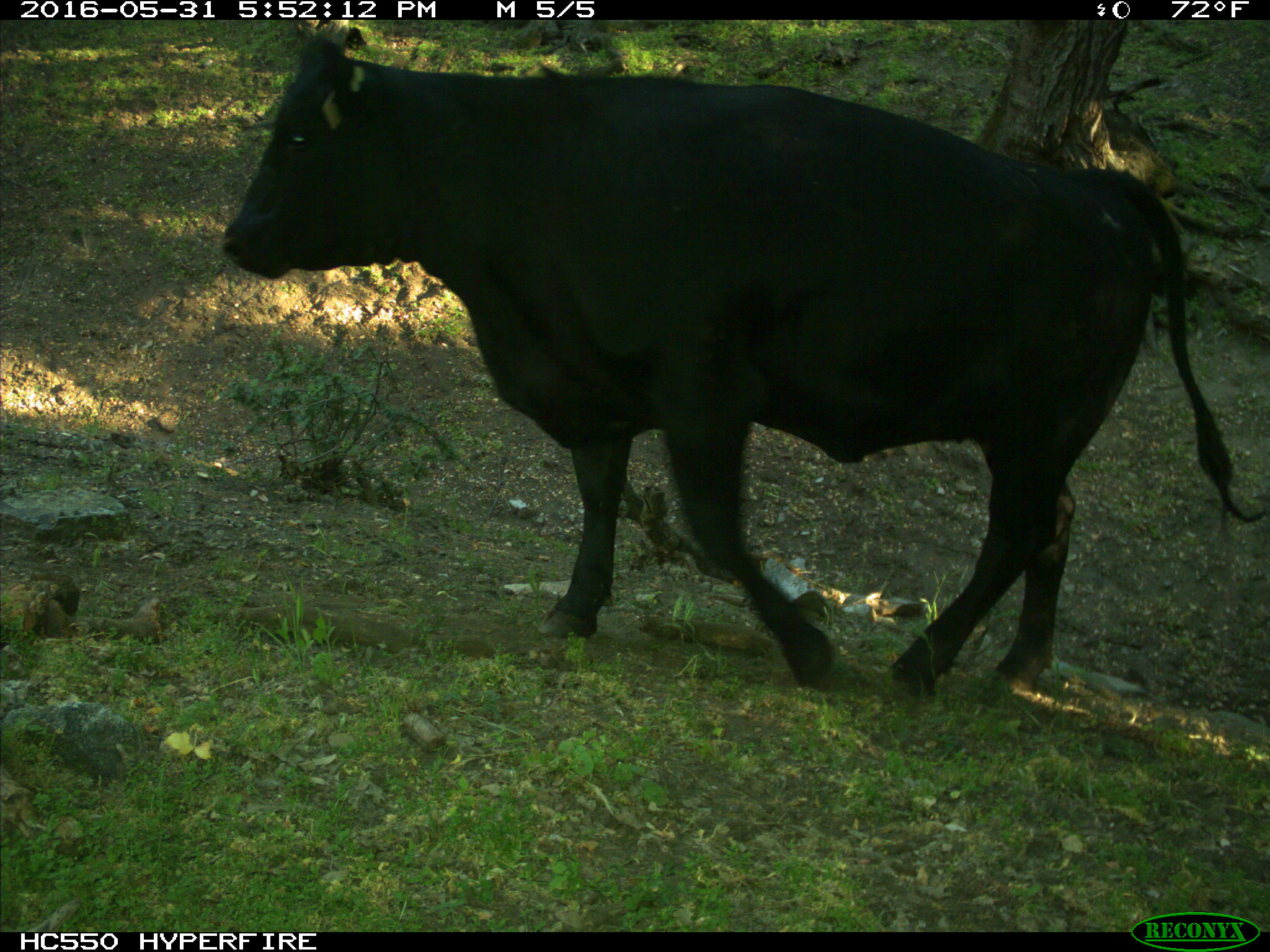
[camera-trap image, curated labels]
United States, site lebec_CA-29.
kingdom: Animalia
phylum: Chordata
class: Mammalia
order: Artiodactyla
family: Bovidae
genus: Bos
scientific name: Bos taurus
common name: domestic cow